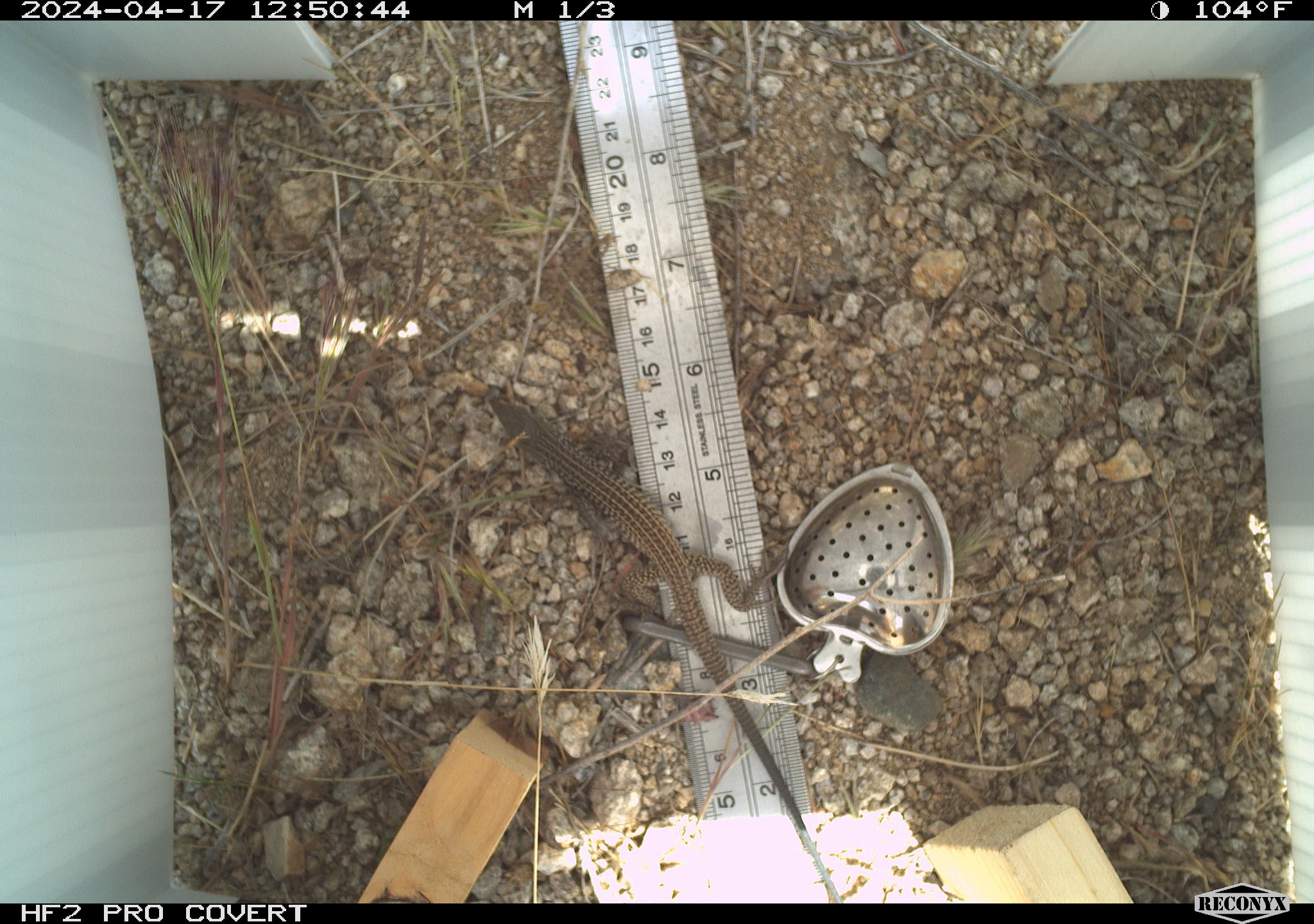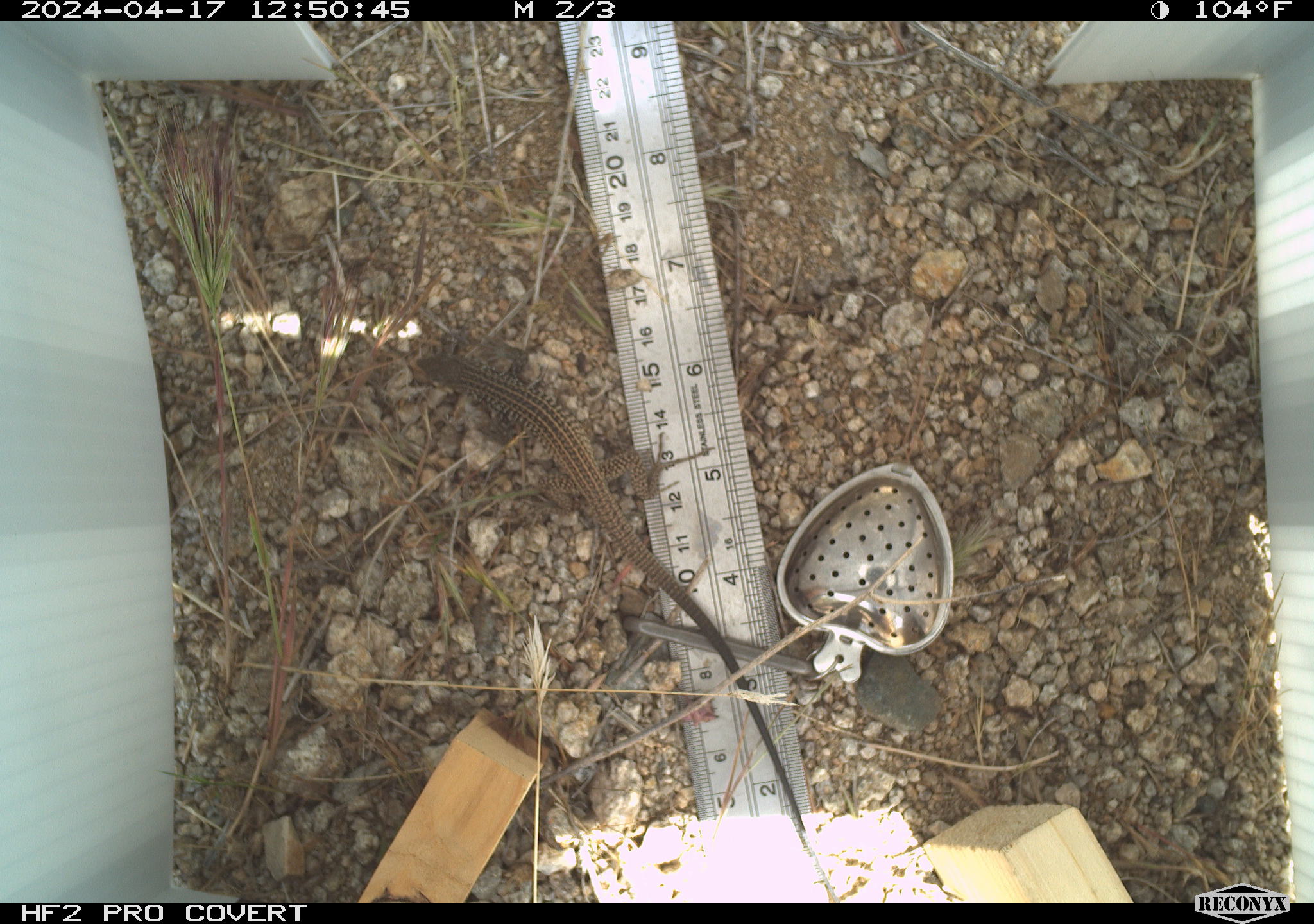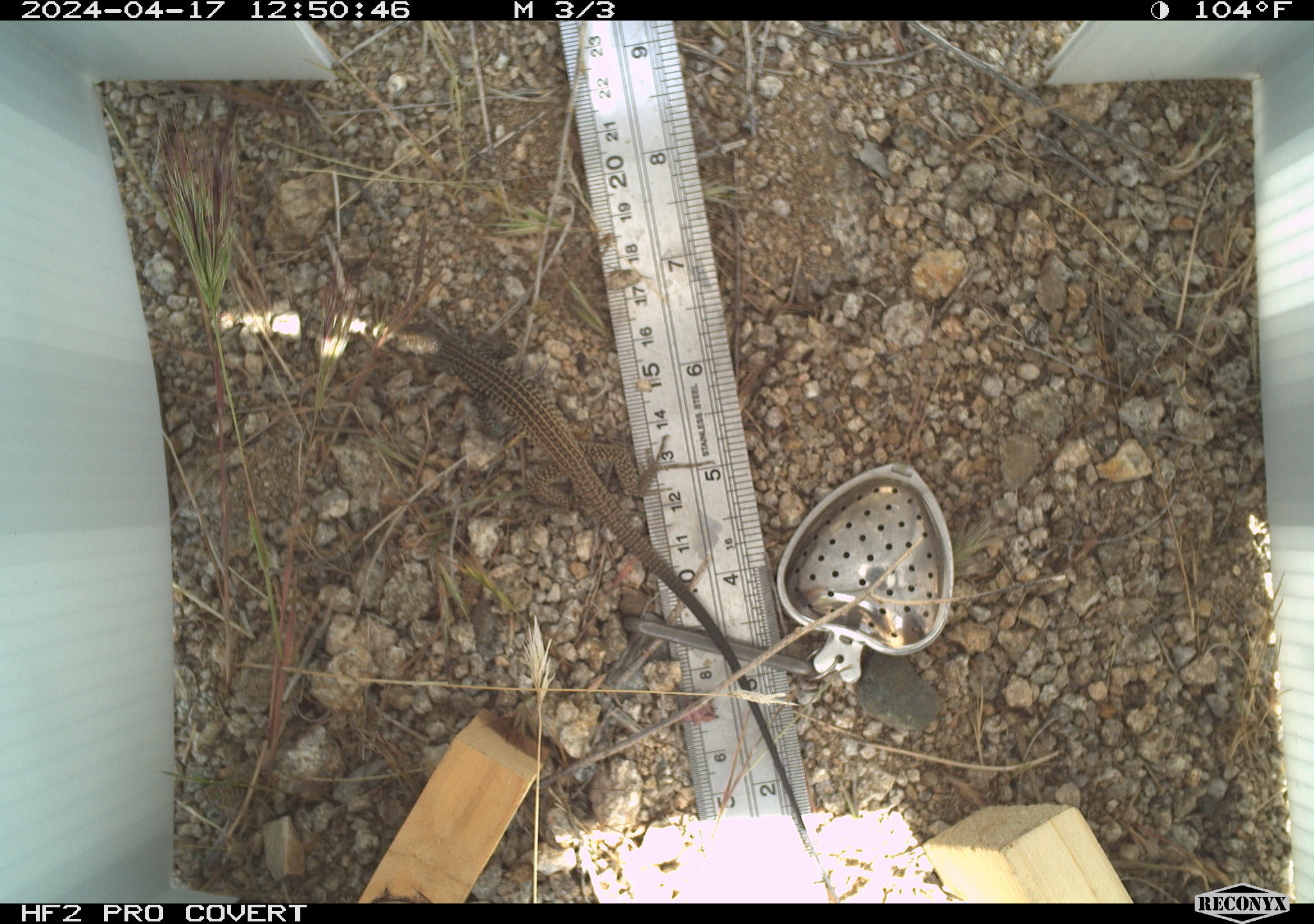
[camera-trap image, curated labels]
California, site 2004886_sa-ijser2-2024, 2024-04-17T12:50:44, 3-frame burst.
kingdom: Animalia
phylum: Chordata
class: Reptilia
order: Squamata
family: Teiidae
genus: Aspidoscelis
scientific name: Aspidoscelis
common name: whiptail lizards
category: aspidoscelis species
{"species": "aspidoscelis species (whiptail lizards) (Aspidoscelis)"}